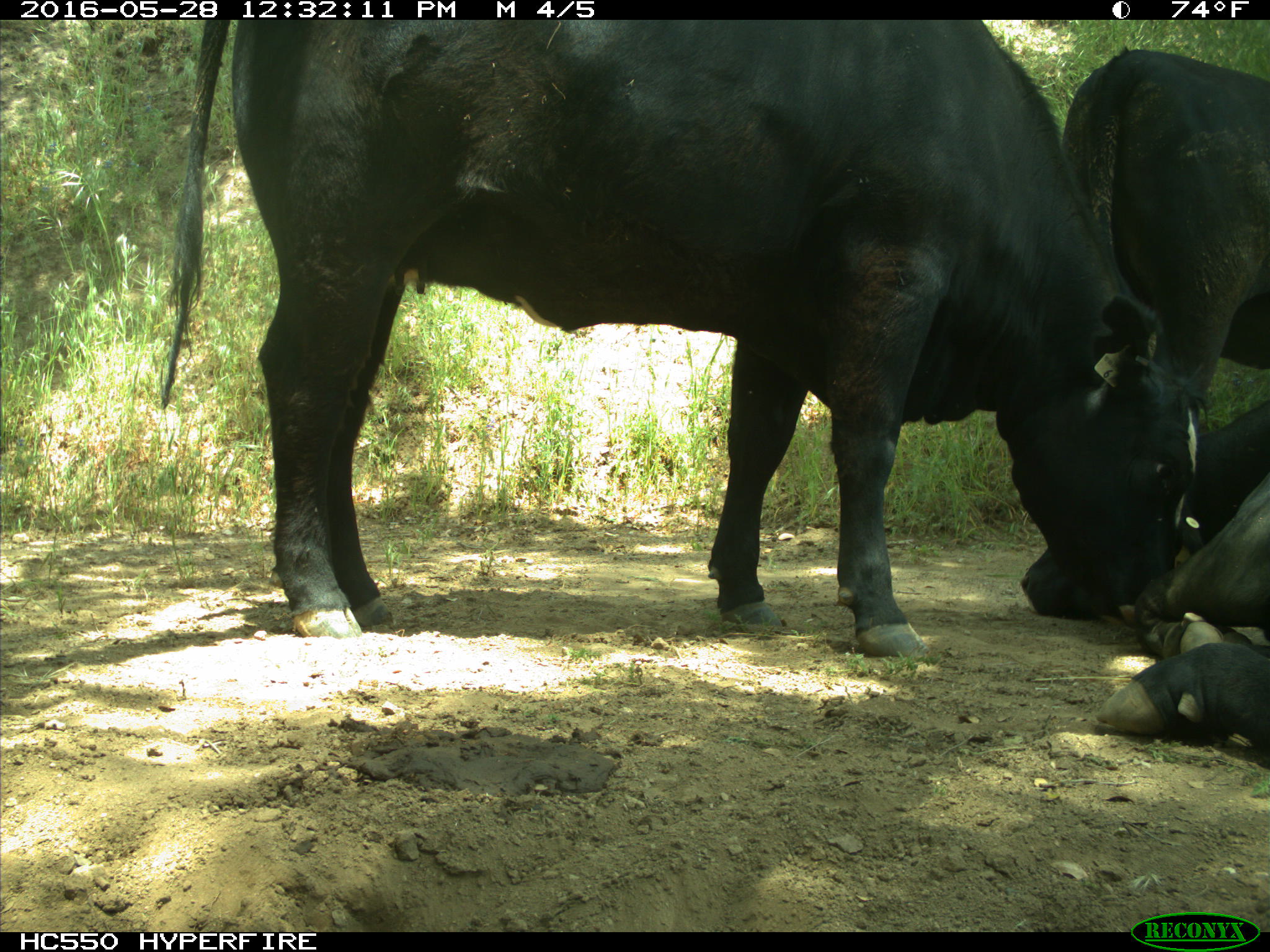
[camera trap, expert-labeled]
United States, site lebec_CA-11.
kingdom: Animalia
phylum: Chordata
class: Mammalia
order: Artiodactyla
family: Bovidae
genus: Bos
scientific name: Bos taurus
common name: domestic cow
Bos taurus (domestic cow).